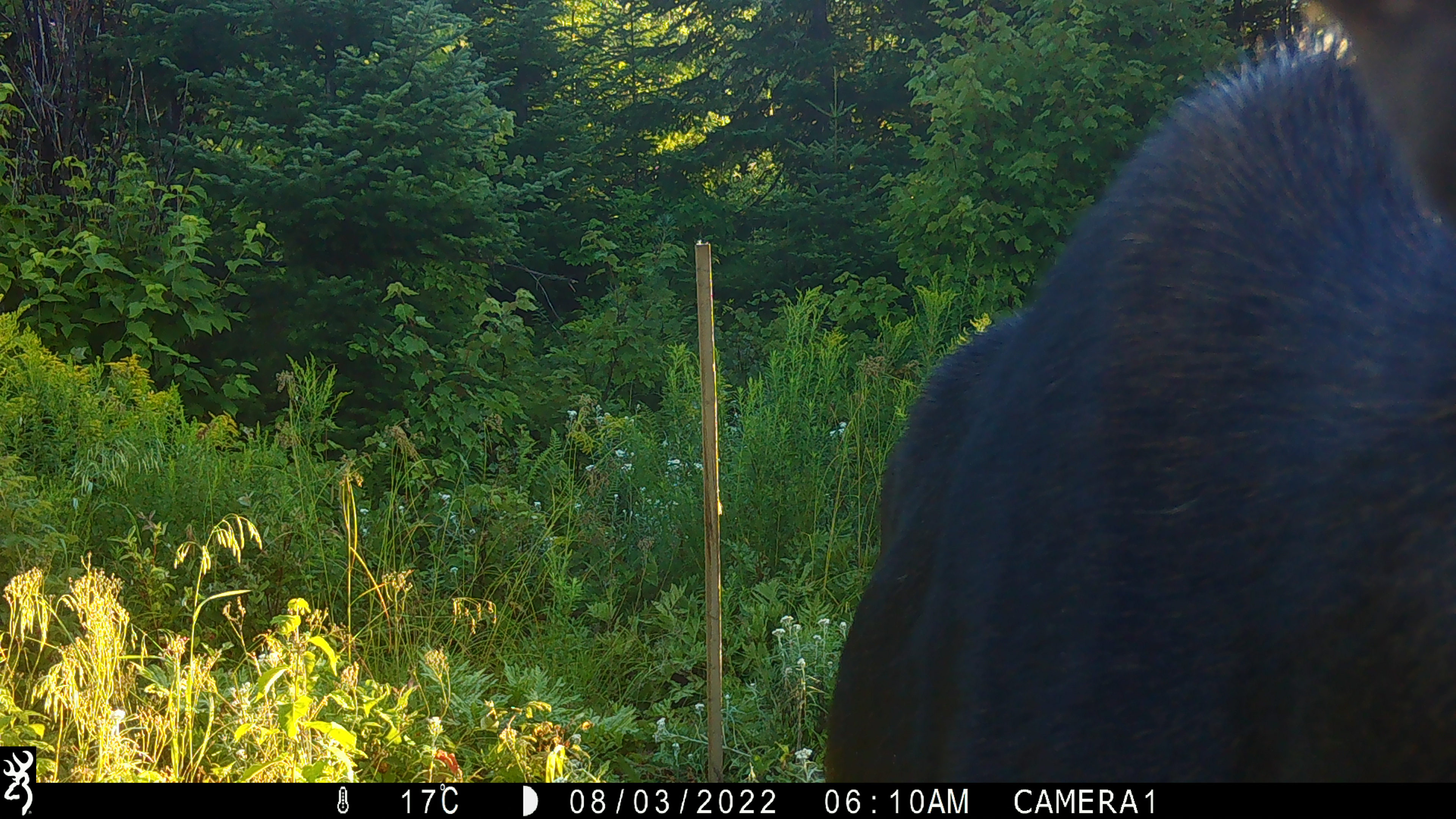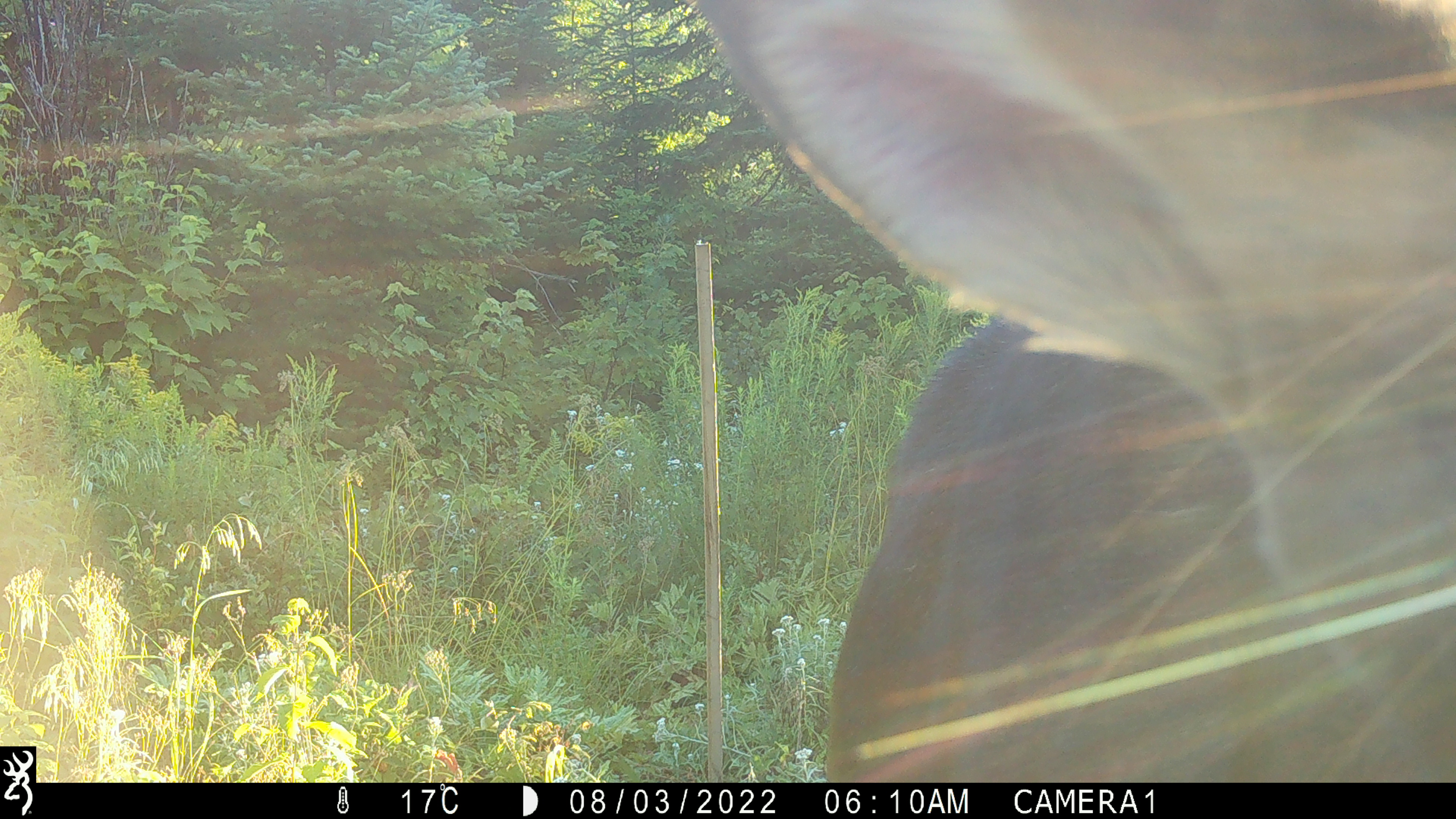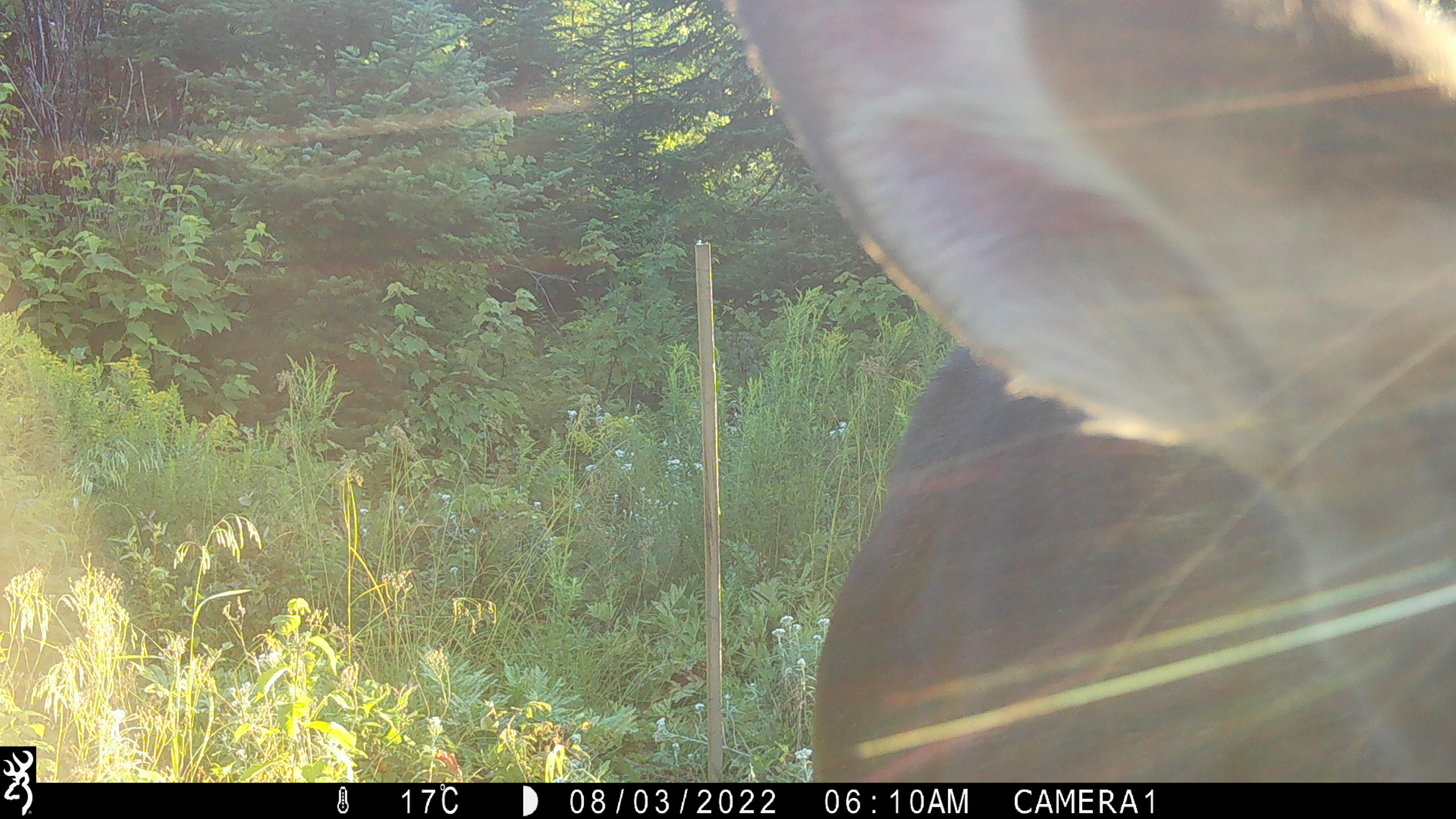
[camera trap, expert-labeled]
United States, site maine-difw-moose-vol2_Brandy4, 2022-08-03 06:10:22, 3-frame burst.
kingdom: Animalia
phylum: Chordata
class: Mammalia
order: Artiodactyla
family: Cervidae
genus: Alces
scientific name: Alces alces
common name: moose